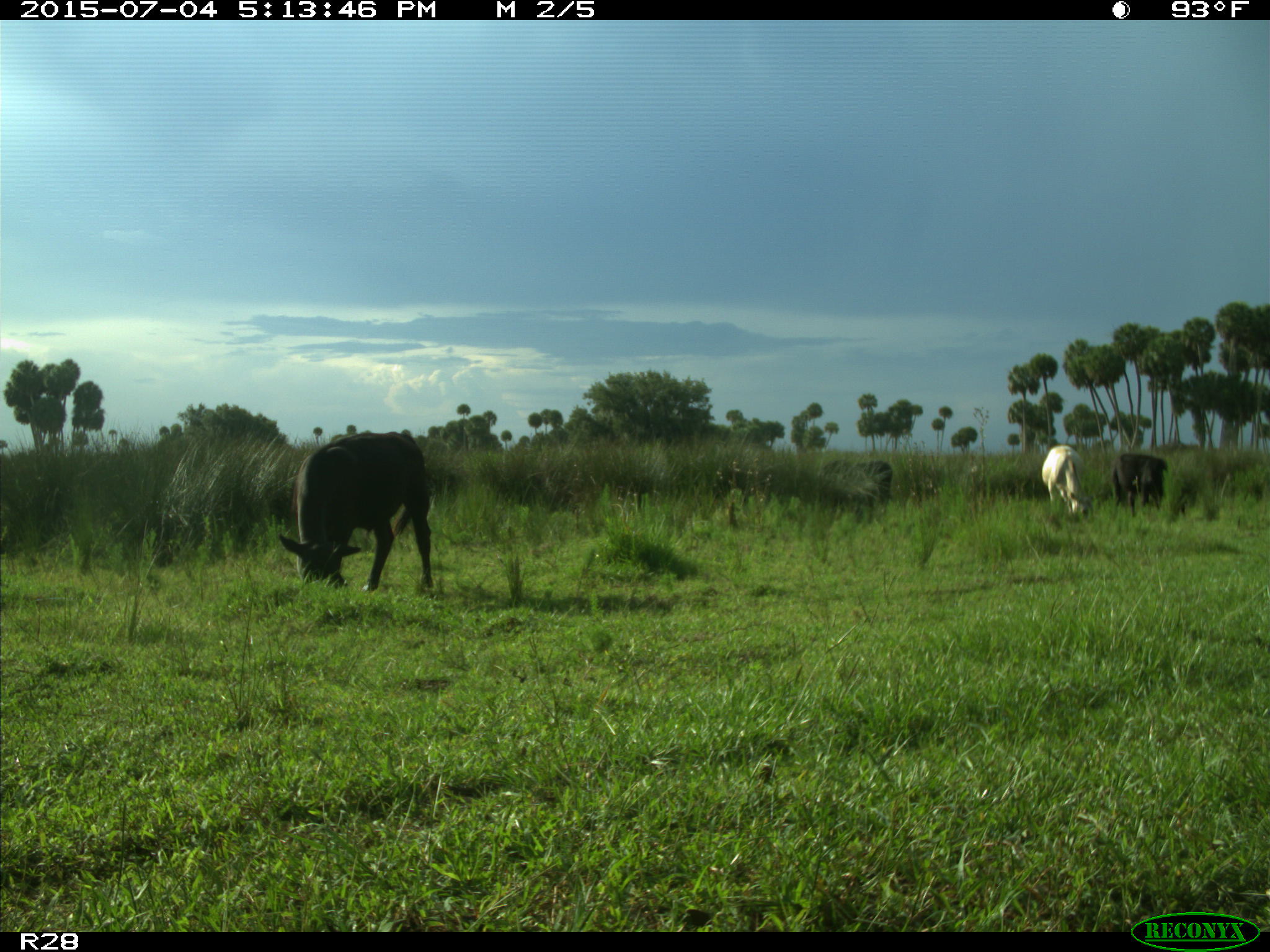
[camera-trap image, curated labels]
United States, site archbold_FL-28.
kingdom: Animalia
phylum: Chordata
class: Mammalia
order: Artiodactyla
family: Bovidae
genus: Bos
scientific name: Bos taurus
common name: domestic cow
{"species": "Bos taurus (domestic cow)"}